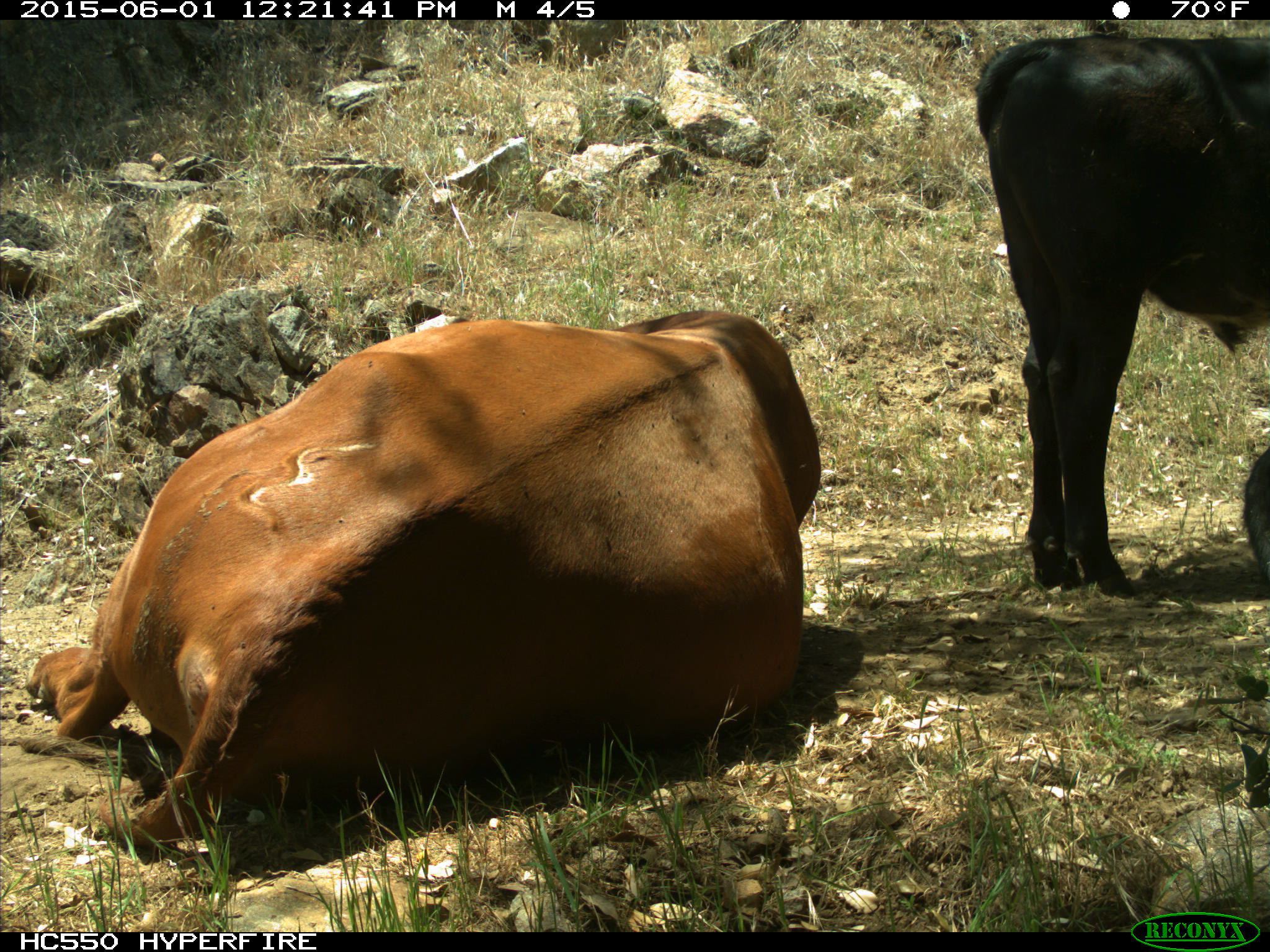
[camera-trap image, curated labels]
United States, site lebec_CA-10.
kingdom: Animalia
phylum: Chordata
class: Mammalia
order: Artiodactyla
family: Bovidae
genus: Bos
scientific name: Bos taurus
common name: domestic cow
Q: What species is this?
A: Bos taurus (domestic cow).